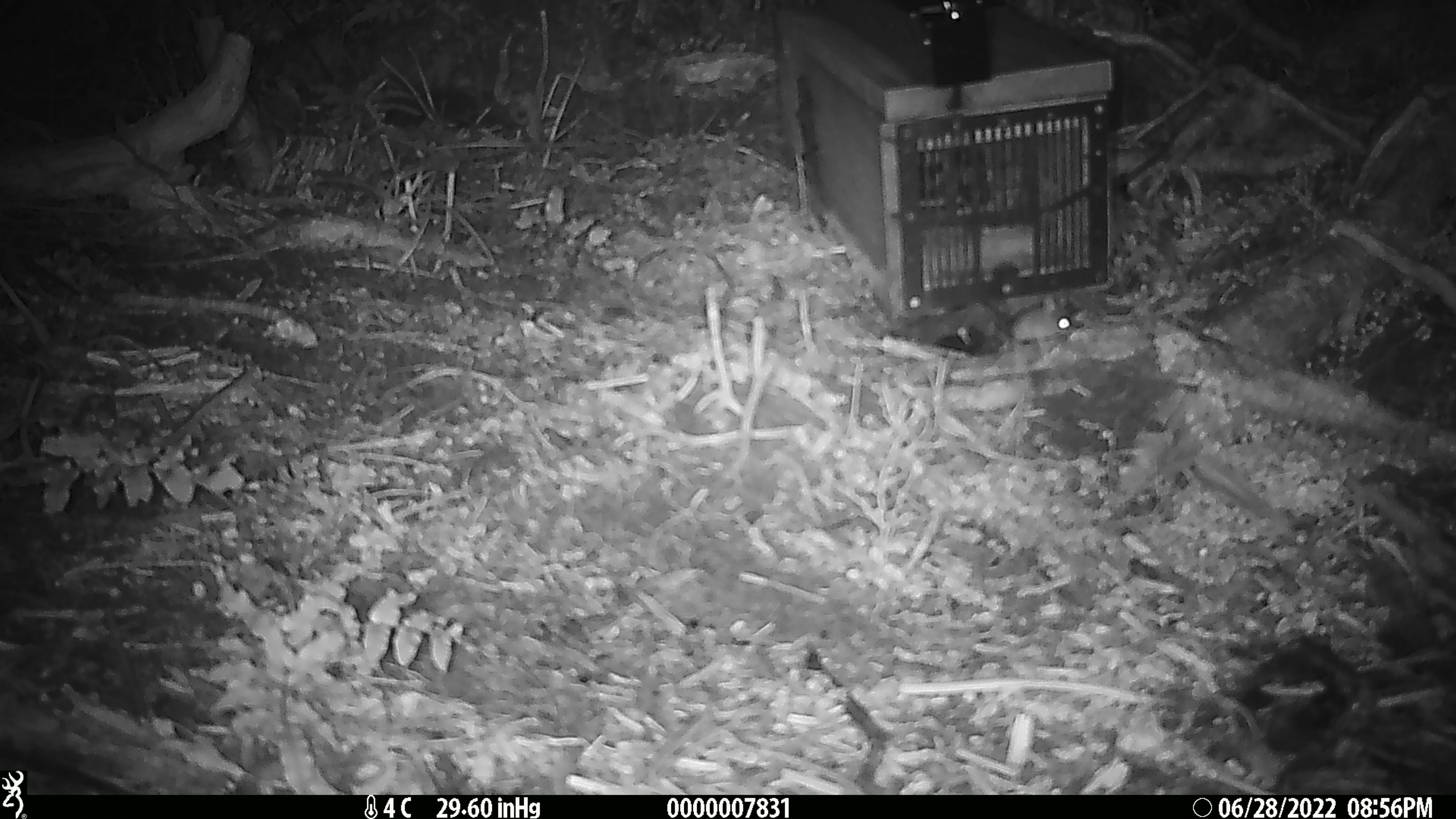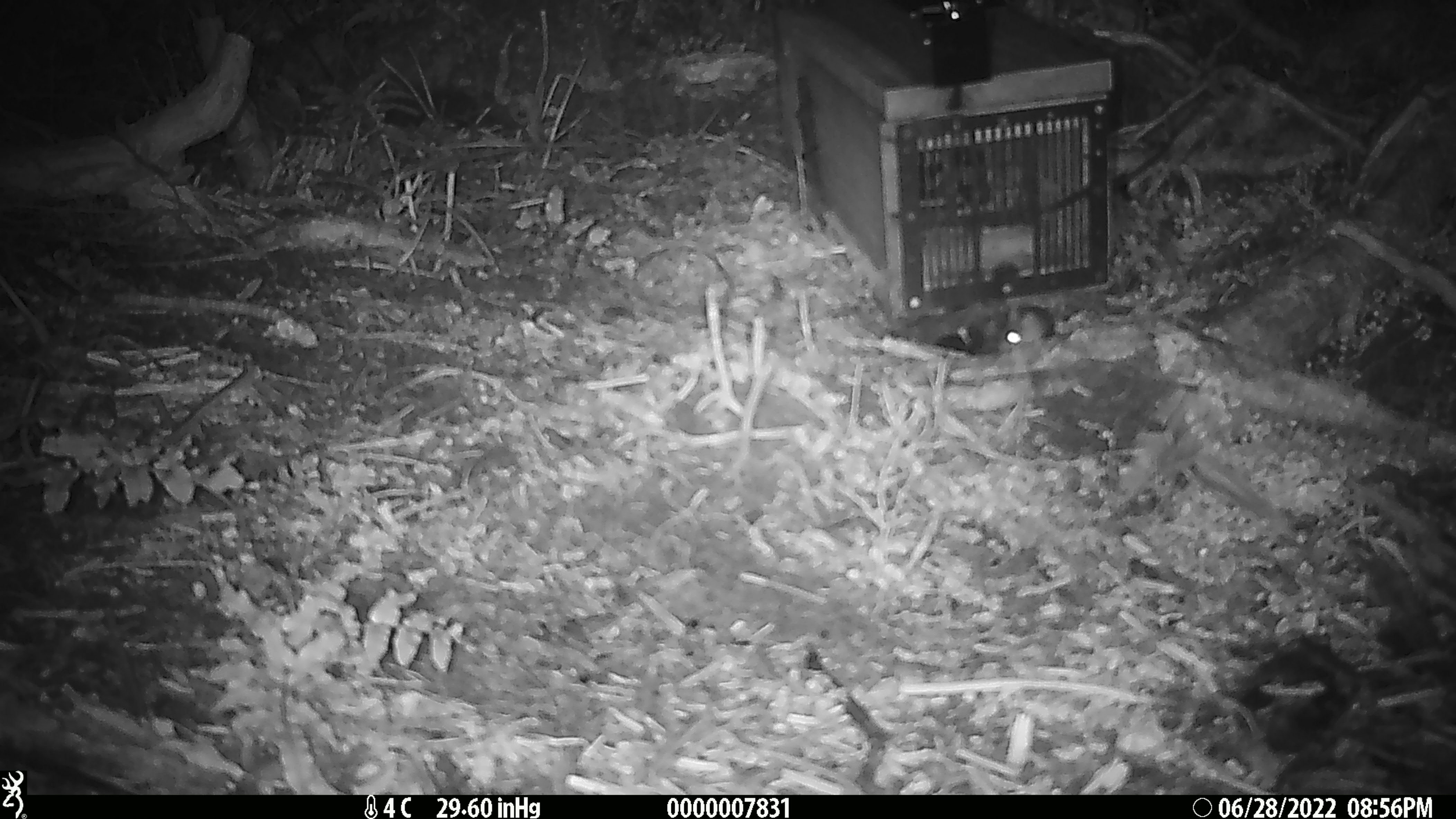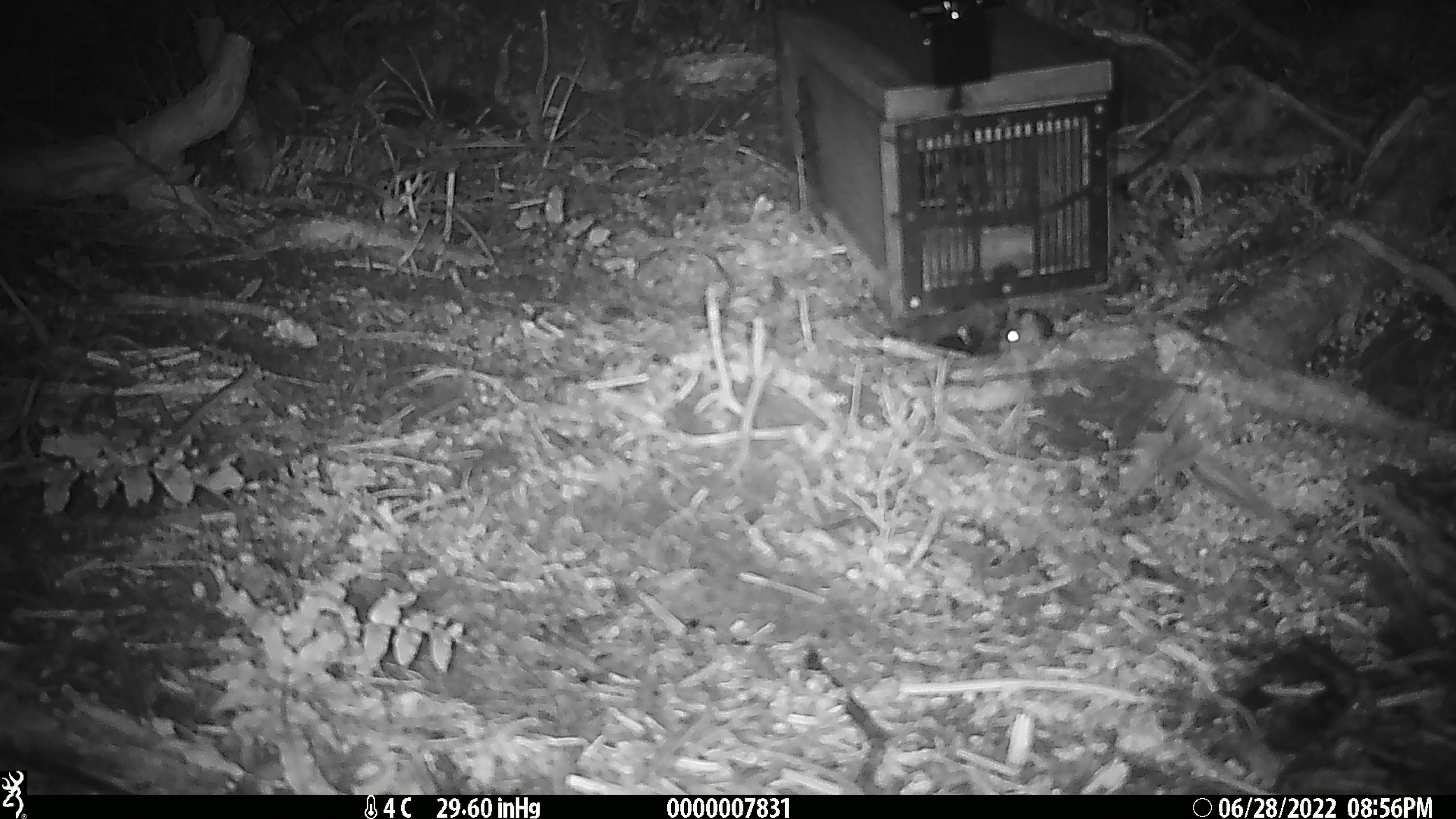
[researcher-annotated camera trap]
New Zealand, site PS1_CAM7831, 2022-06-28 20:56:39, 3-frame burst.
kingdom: Animalia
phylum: Chordata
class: Mammalia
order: Rodentia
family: Muridae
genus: Mus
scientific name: Mus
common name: mouse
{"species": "mouse (Mus)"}